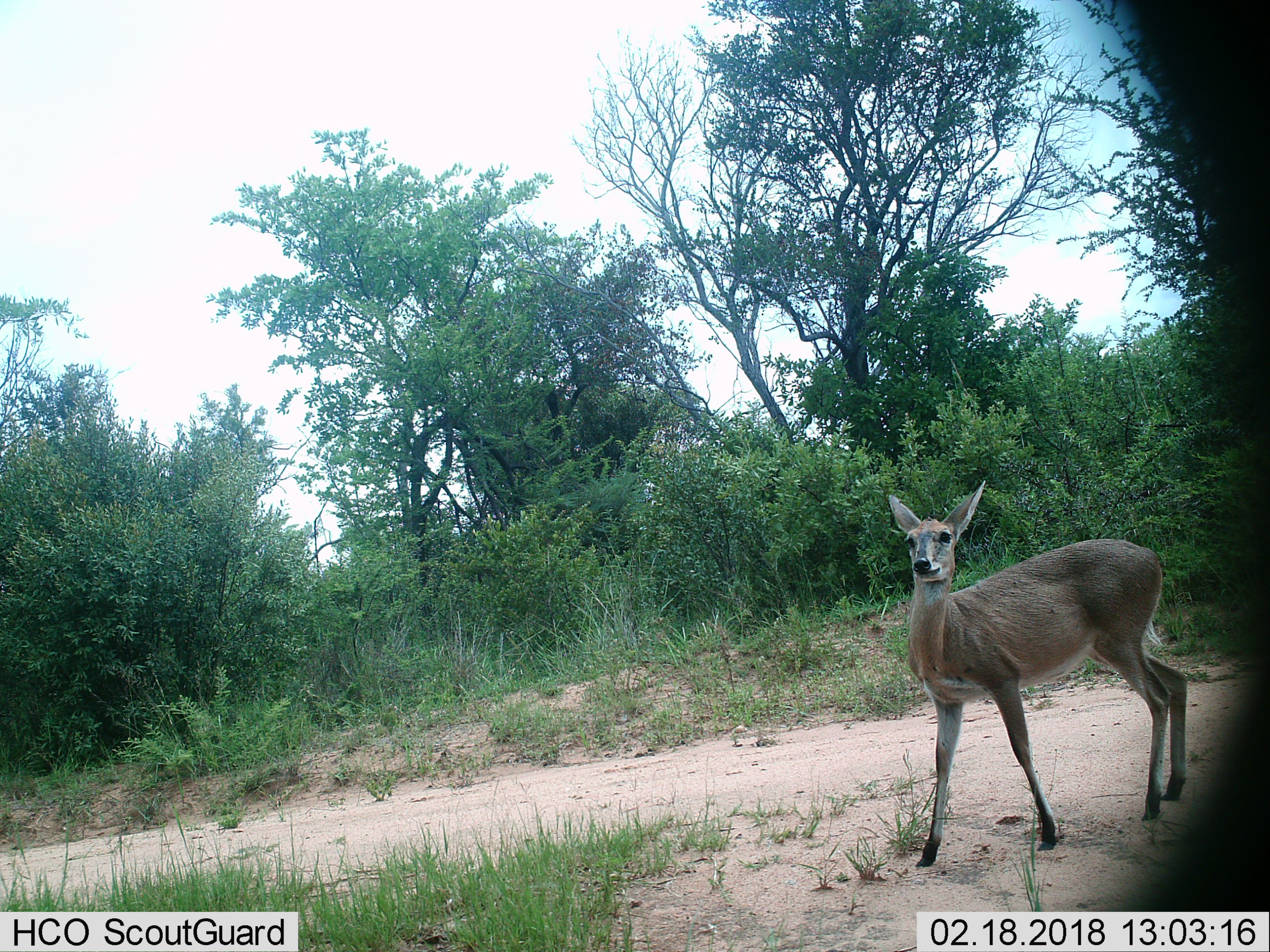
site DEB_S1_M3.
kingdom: Animalia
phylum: Chordata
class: Mammalia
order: Artiodactyla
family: Bovidae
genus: Sylvicapra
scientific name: Sylvicapra grimmia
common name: common duiker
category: duikercommongrey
Duikercommongrey (common duiker) (Sylvicapra grimmia), count 1. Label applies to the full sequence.